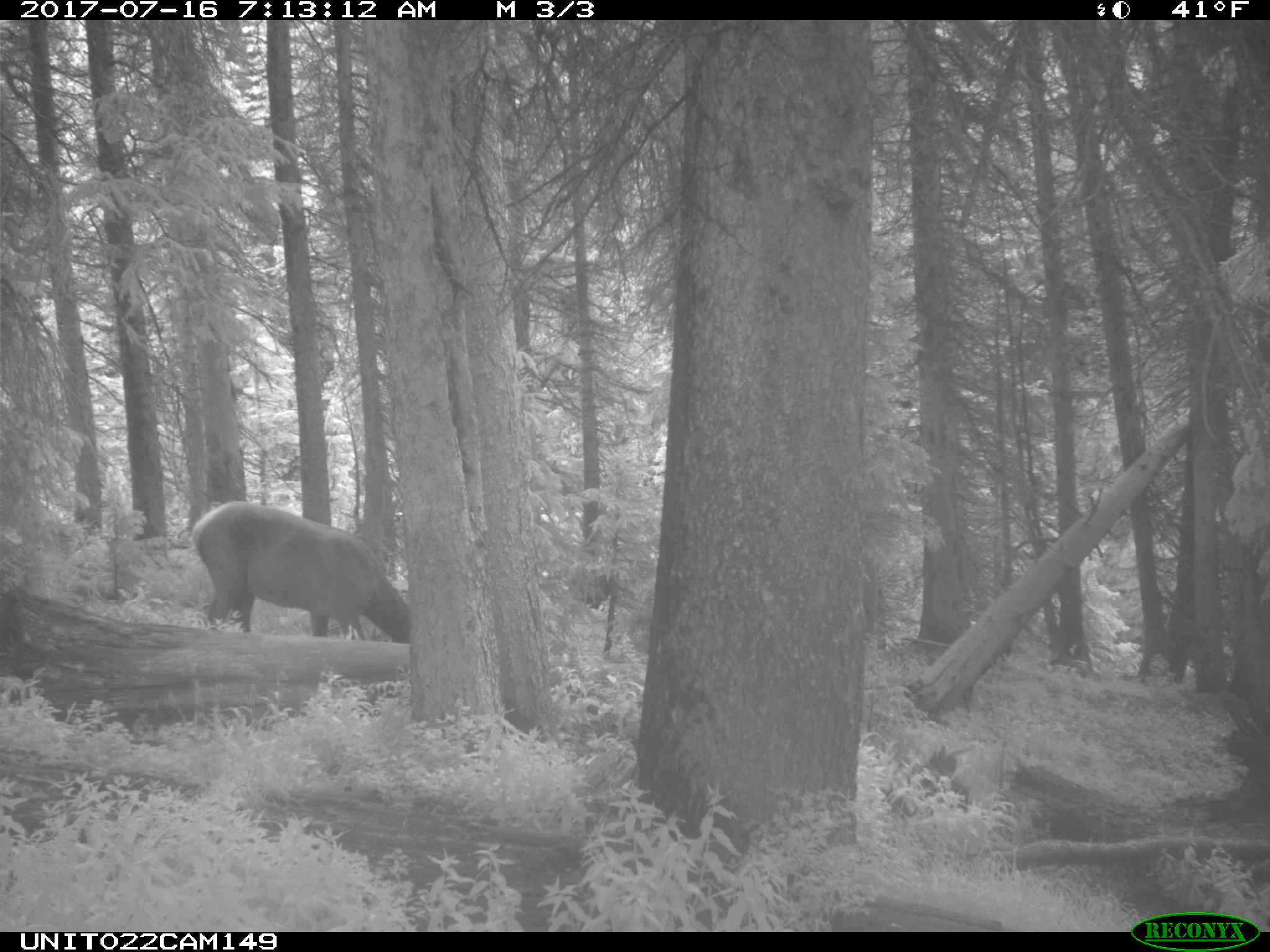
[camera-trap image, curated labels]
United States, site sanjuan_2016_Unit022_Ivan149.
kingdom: Animalia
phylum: Chordata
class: Mammalia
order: Artiodactyla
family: Cervidae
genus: Cervus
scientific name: Cervus elaphus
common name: red deer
Cervus elaphus (red deer).